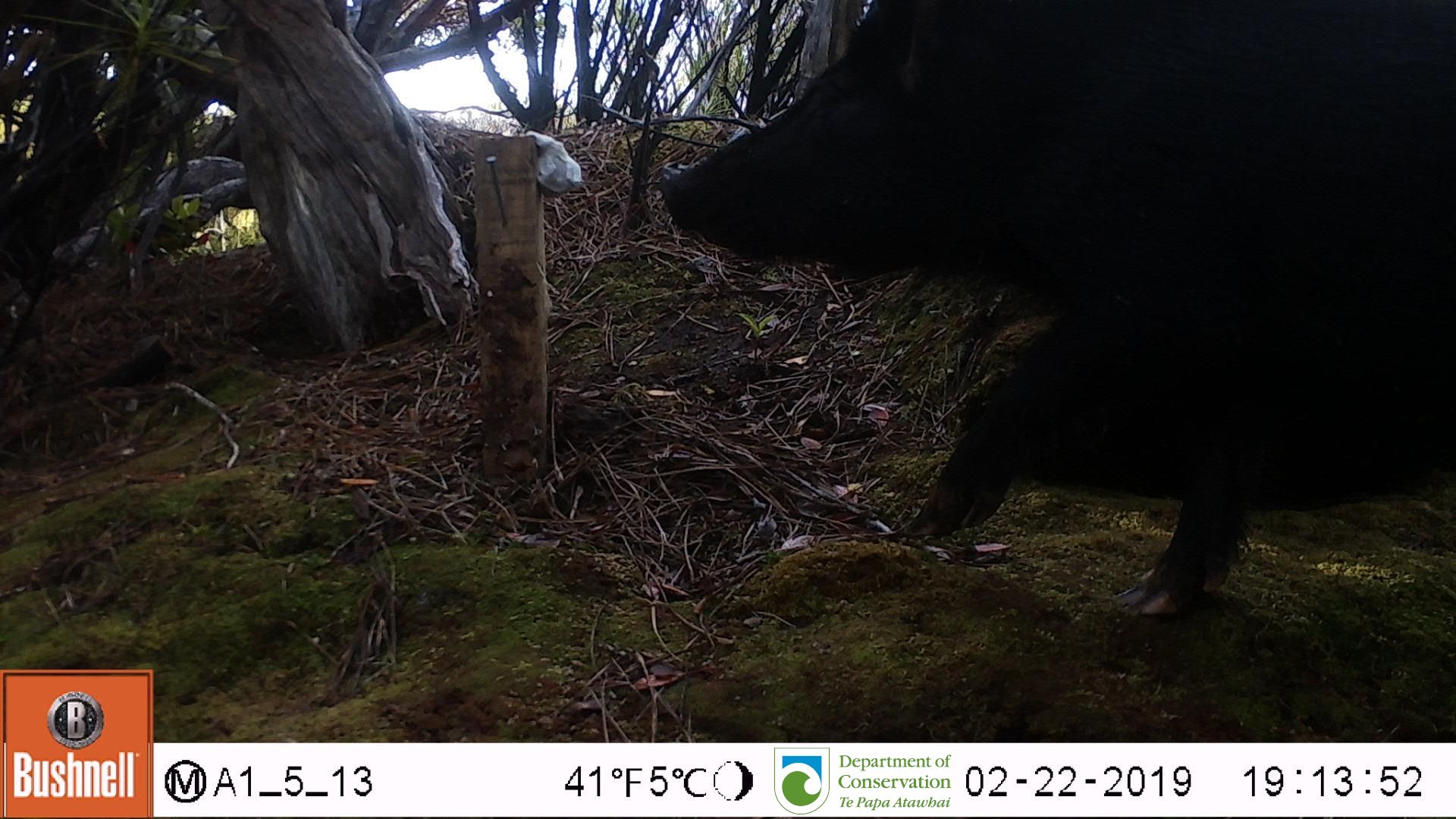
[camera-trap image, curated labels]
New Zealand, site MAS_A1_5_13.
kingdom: Animalia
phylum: Chordata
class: Mammalia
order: Artiodactyla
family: Suidae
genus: Sus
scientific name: Sus scrofa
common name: pig